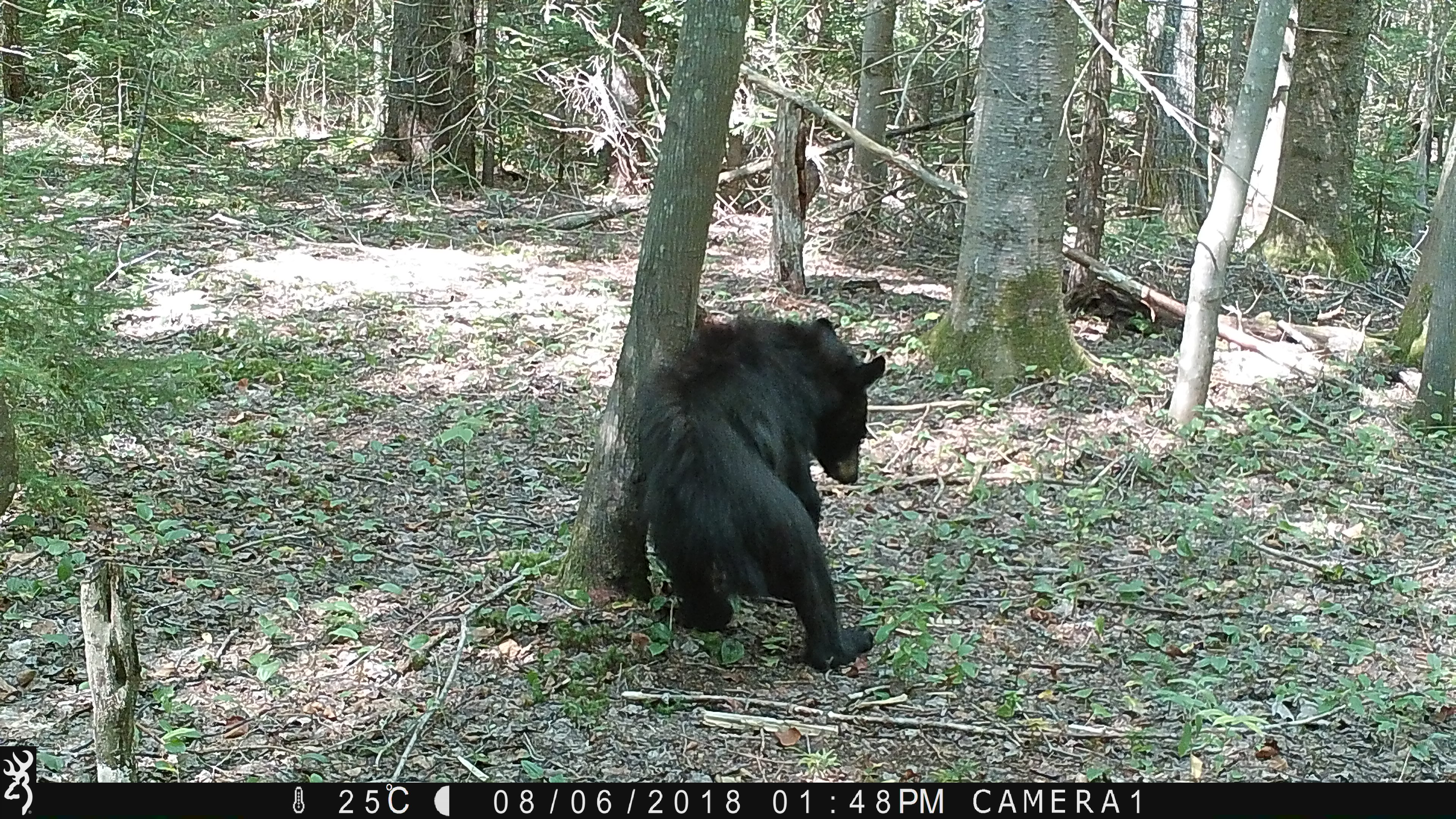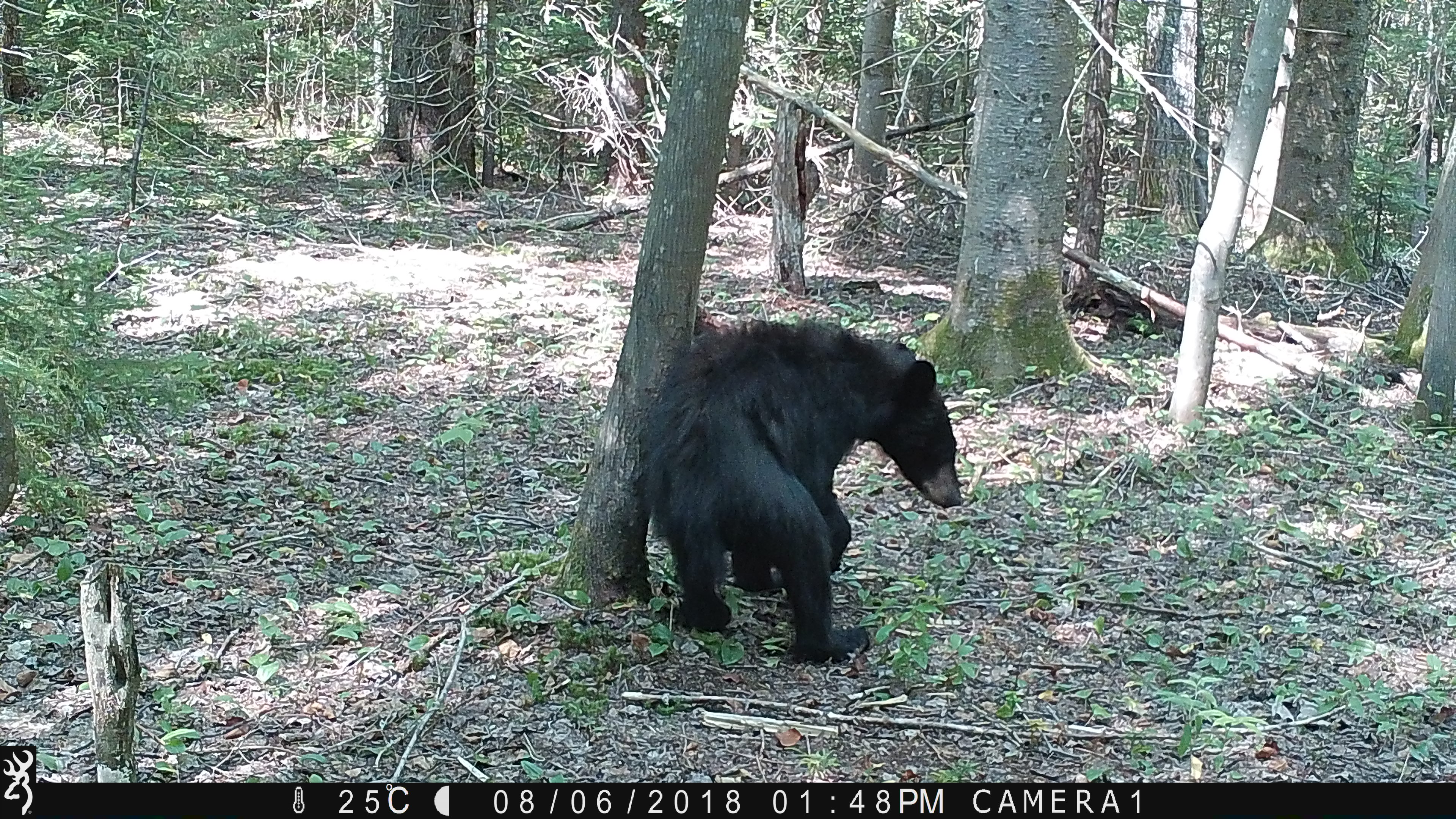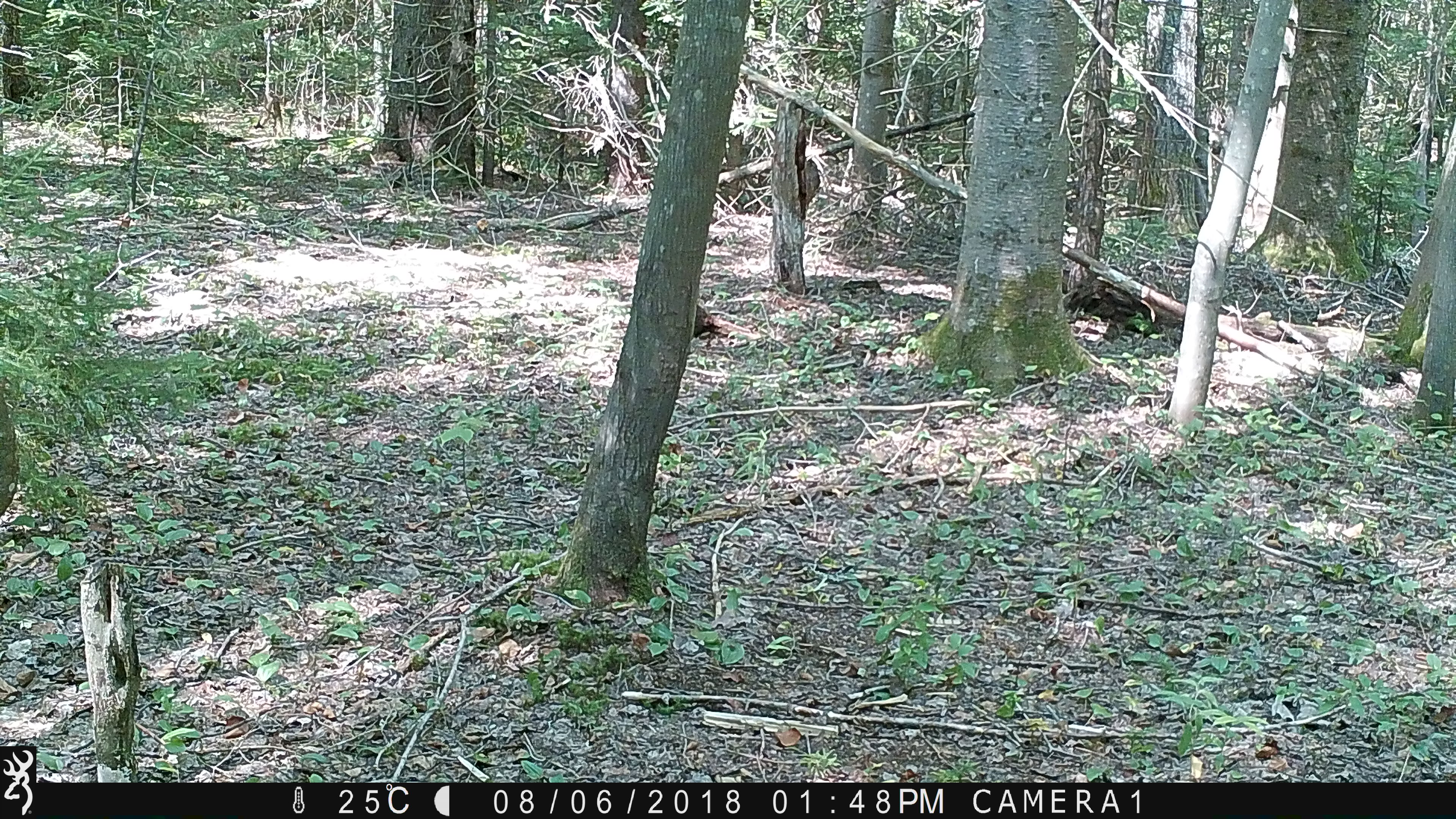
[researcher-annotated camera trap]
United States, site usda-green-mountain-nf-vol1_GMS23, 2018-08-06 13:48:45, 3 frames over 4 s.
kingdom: Animalia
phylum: Chordata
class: Mammalia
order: Carnivora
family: Ursidae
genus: Ursus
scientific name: Ursus americanus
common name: black bear